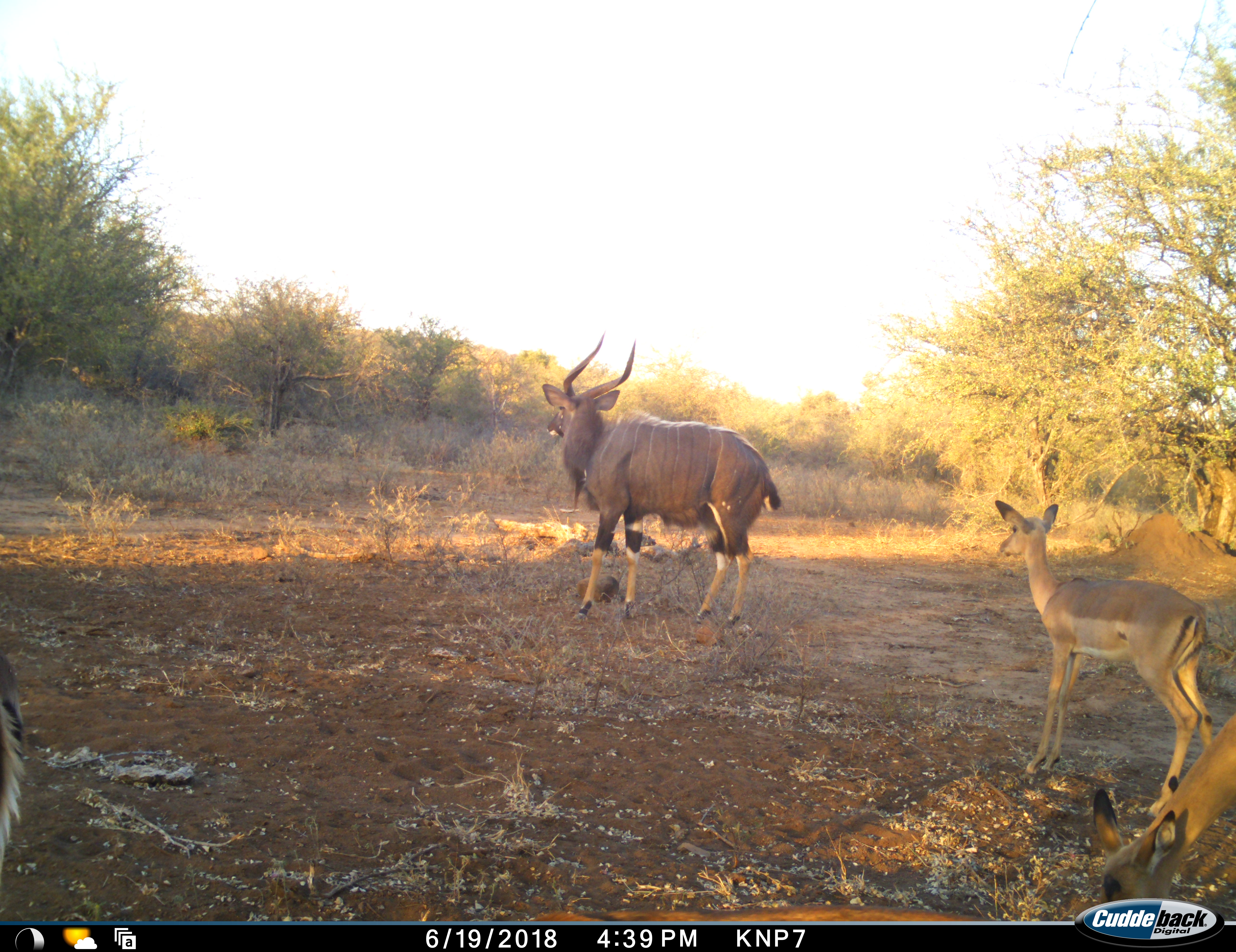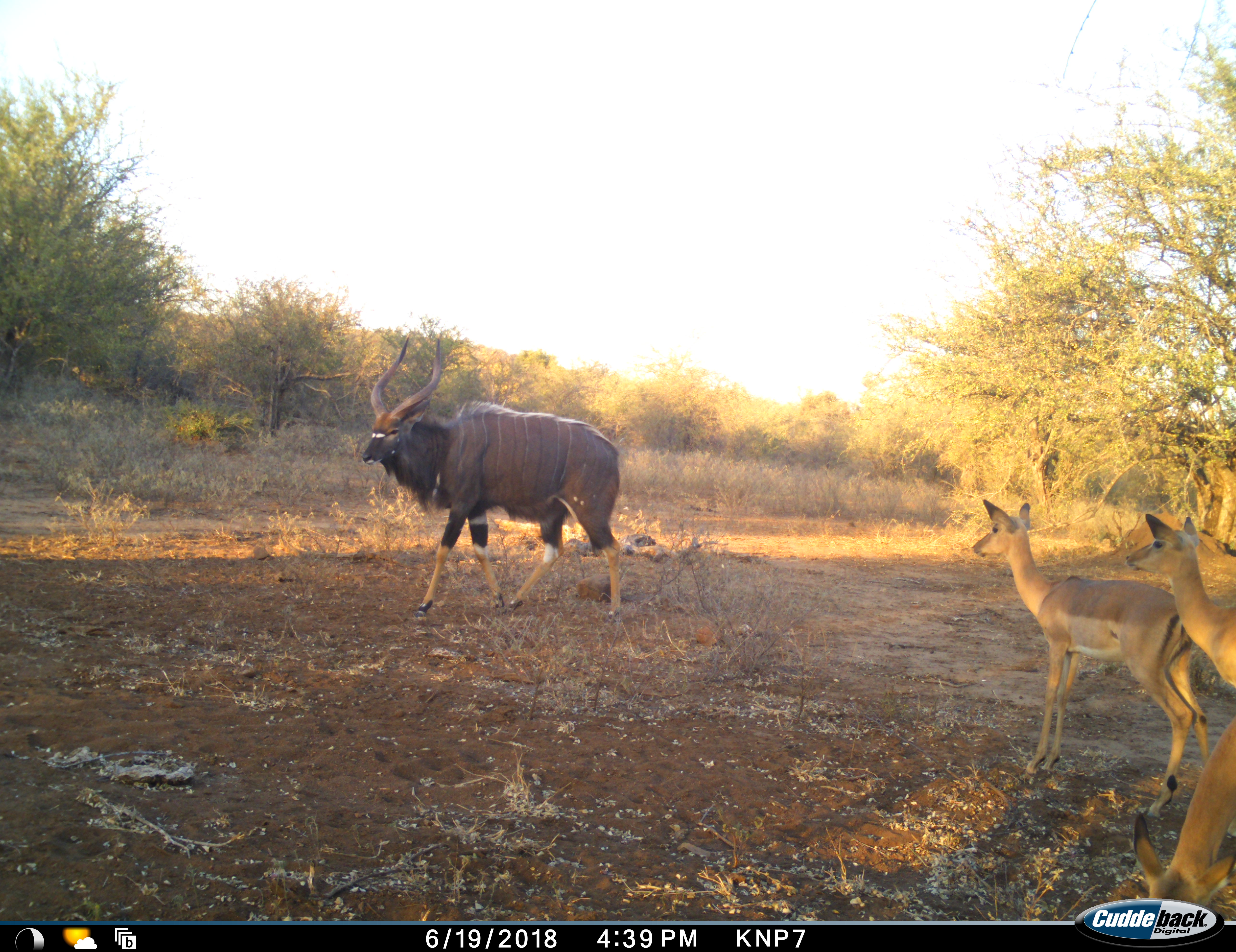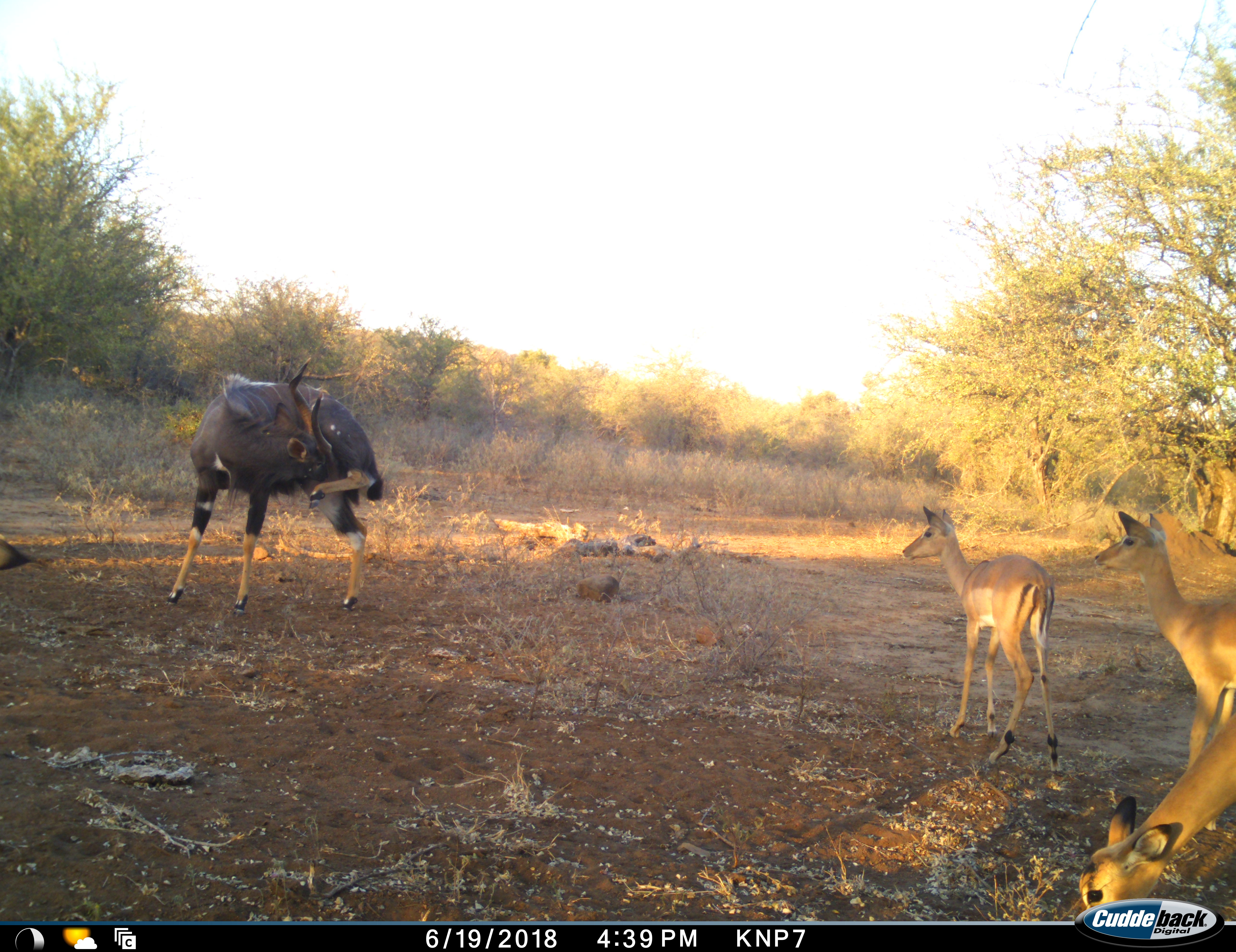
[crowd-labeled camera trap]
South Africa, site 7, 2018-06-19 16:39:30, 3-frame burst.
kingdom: Animalia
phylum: Chordata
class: Mammalia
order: Artiodactyla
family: Bovidae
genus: Aepyceros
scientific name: Aepyceros melampus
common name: impala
Impala (Aepyceros melampus), count 3. Behavior (volunteer vote fractions): standing 60%, resting 0%, moving 60%, interacting 10%. Young present (vote fraction): 10%. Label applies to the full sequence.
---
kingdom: Animalia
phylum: Chordata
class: Mammalia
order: Artiodactyla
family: Bovidae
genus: Tragelaphus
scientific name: Tragelaphus strepsiceros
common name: greater kudu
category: kudu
Kudu (greater kudu) (Tragelaphus strepsiceros), count 1. Behavior (volunteer vote fractions): standing 60%, resting 0%, moving 40%, interacting 20%. Young present (vote fraction): 0%. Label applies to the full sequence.